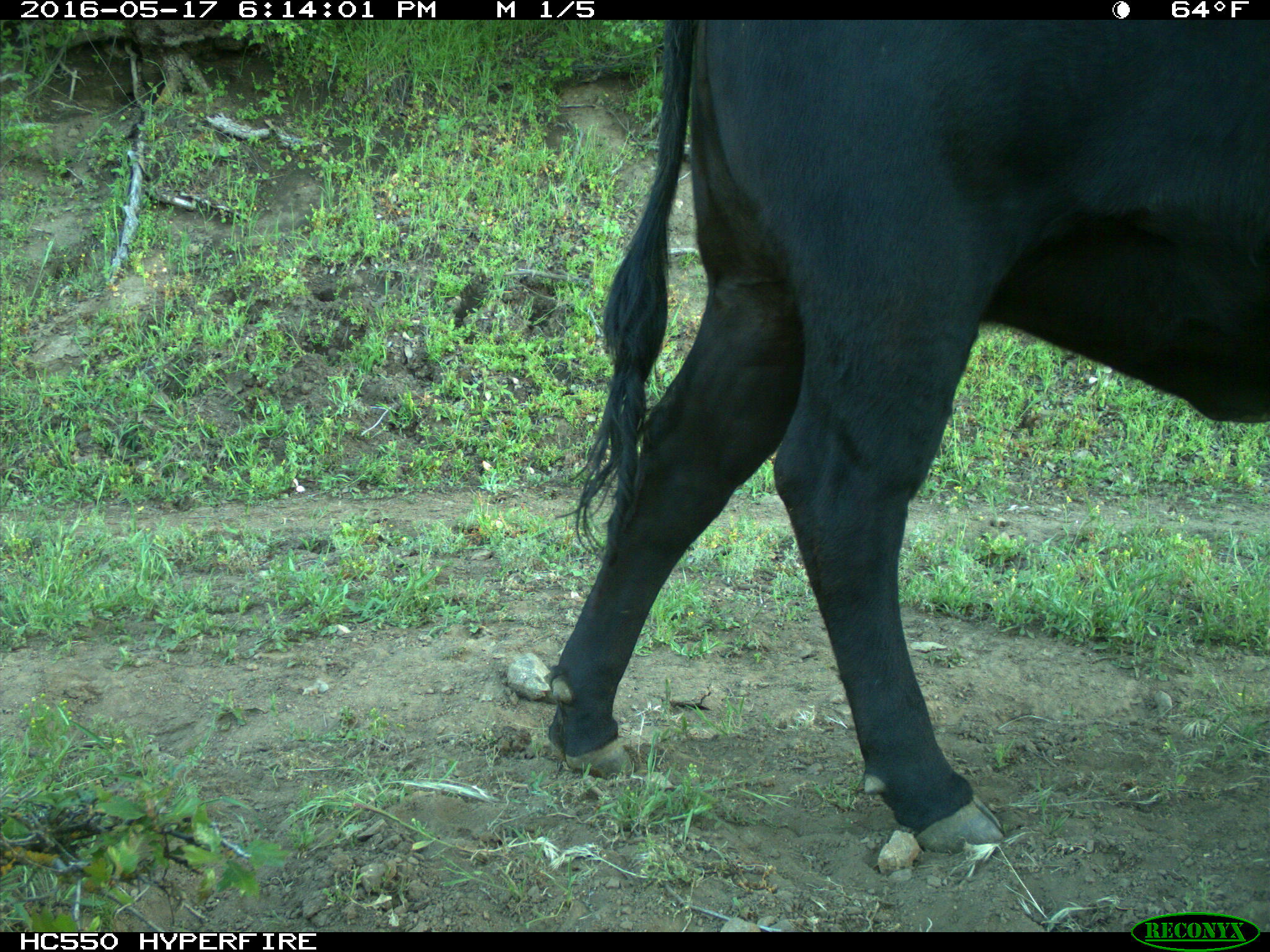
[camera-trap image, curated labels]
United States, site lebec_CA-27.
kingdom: Animalia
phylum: Chordata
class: Mammalia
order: Artiodactyla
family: Bovidae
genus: Bos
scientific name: Bos taurus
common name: domestic cow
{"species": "Bos taurus (domestic cow)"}